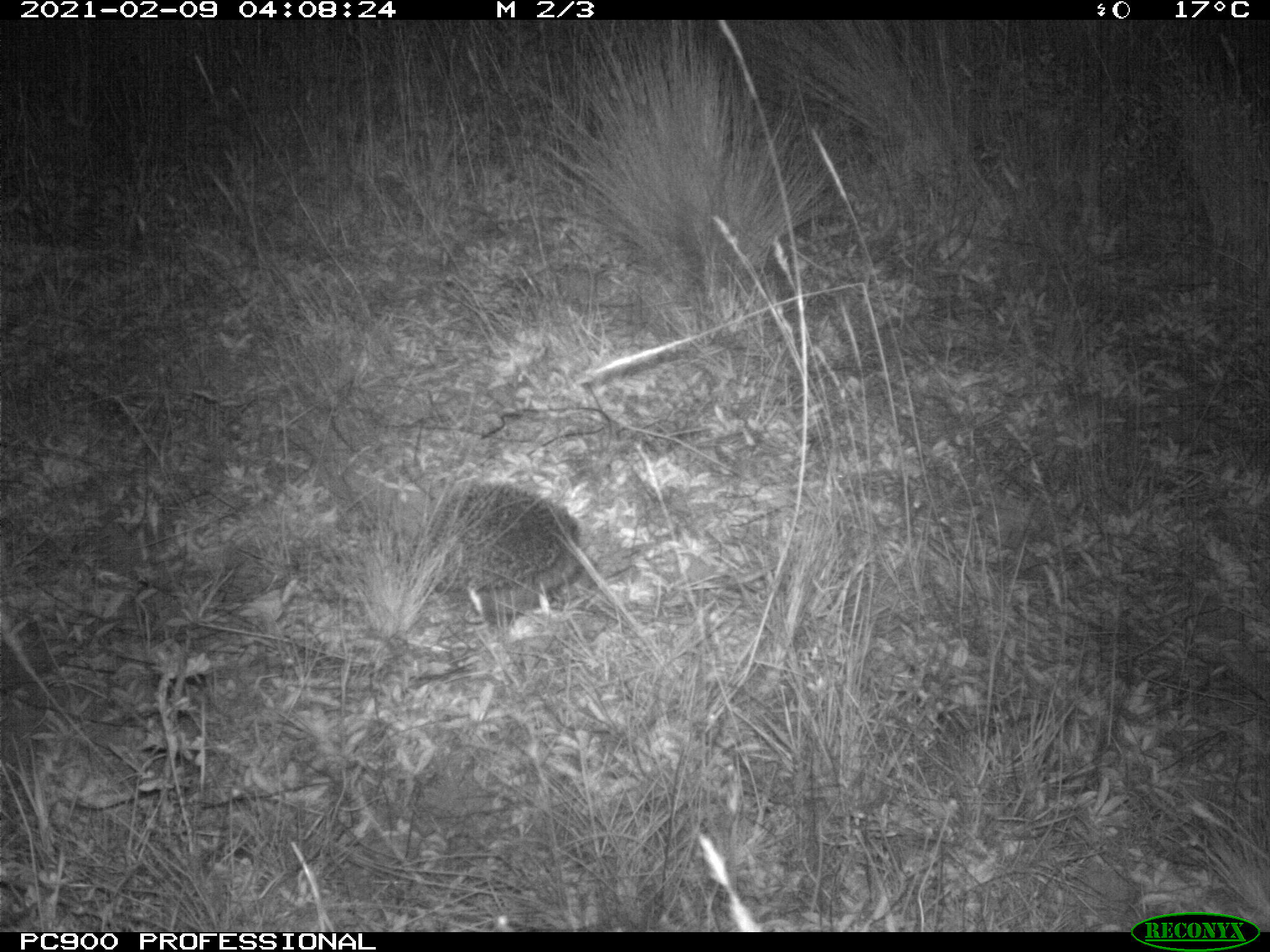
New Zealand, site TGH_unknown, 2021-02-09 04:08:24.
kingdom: Animalia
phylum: Chordata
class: Mammalia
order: Eulipotyphla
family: Erinaceidae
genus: Erinaceus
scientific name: Erinaceus europaeus europaeus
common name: european hedgehog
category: hedgehog